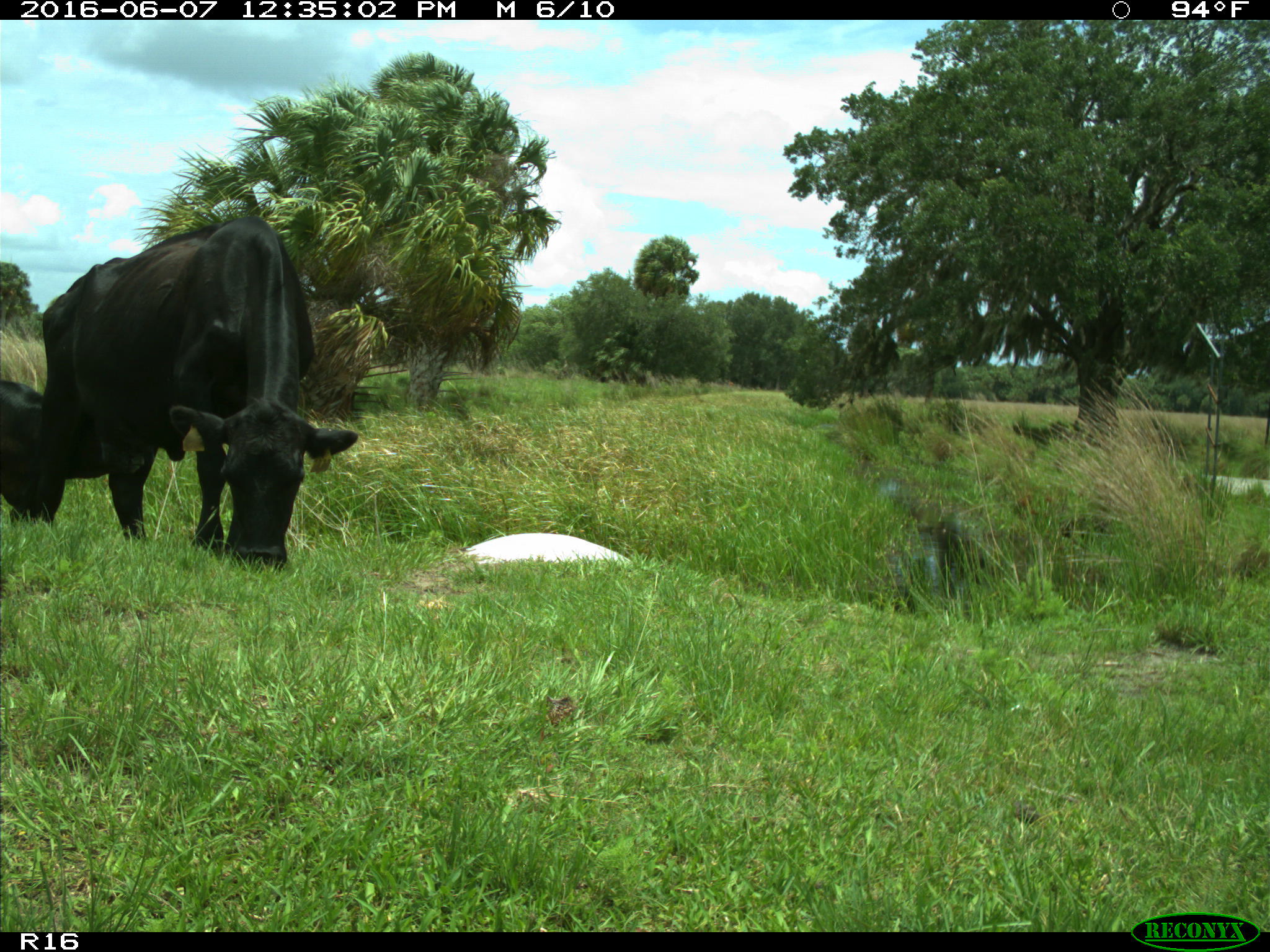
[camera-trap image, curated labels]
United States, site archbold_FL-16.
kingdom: Animalia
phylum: Chordata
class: Mammalia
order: Artiodactyla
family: Bovidae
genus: Bos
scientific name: Bos taurus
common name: domestic cow